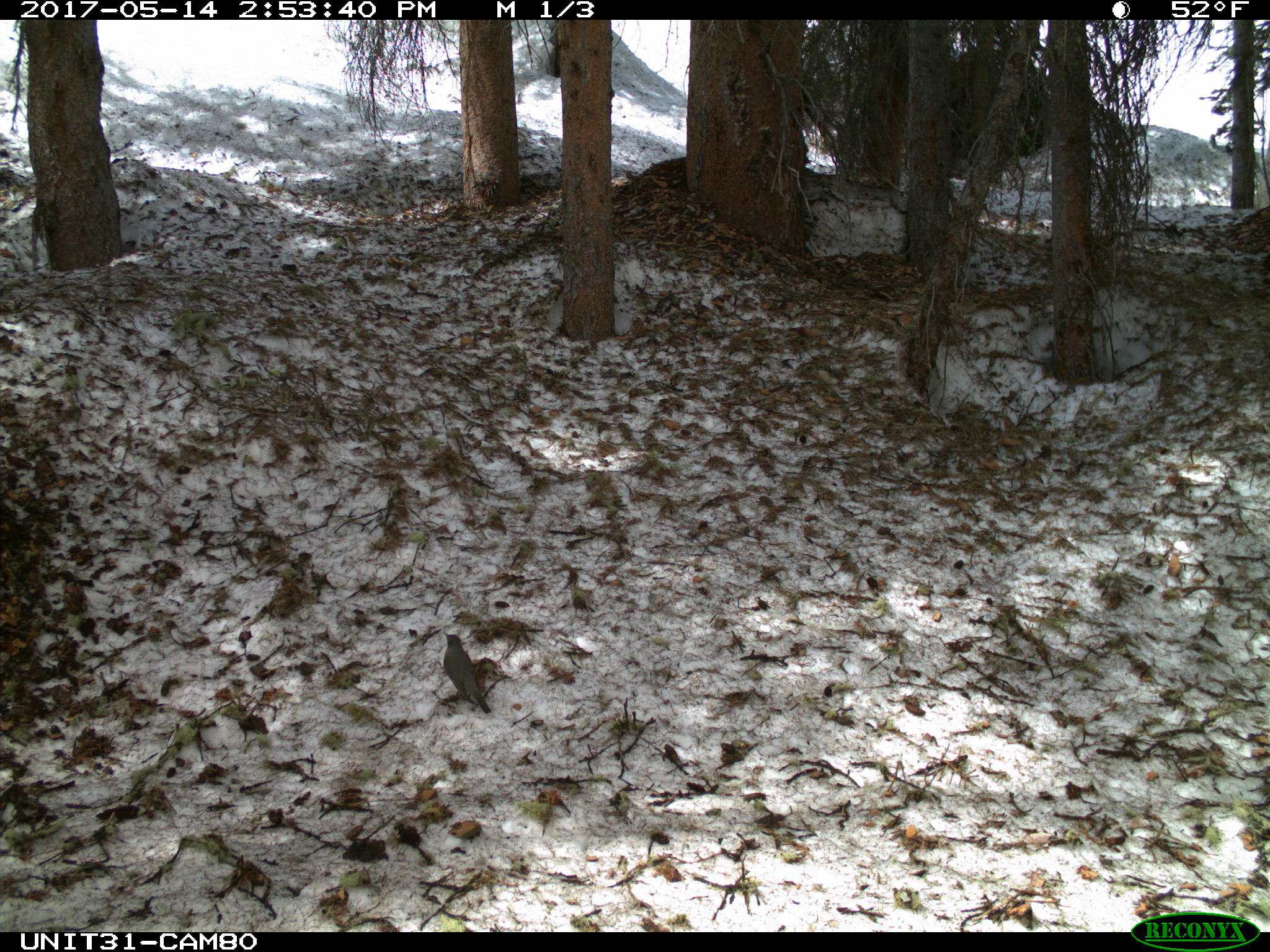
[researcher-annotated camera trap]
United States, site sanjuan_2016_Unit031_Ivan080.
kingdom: Animalia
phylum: Chordata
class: Aves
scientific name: Aves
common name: birds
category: unidentified bird